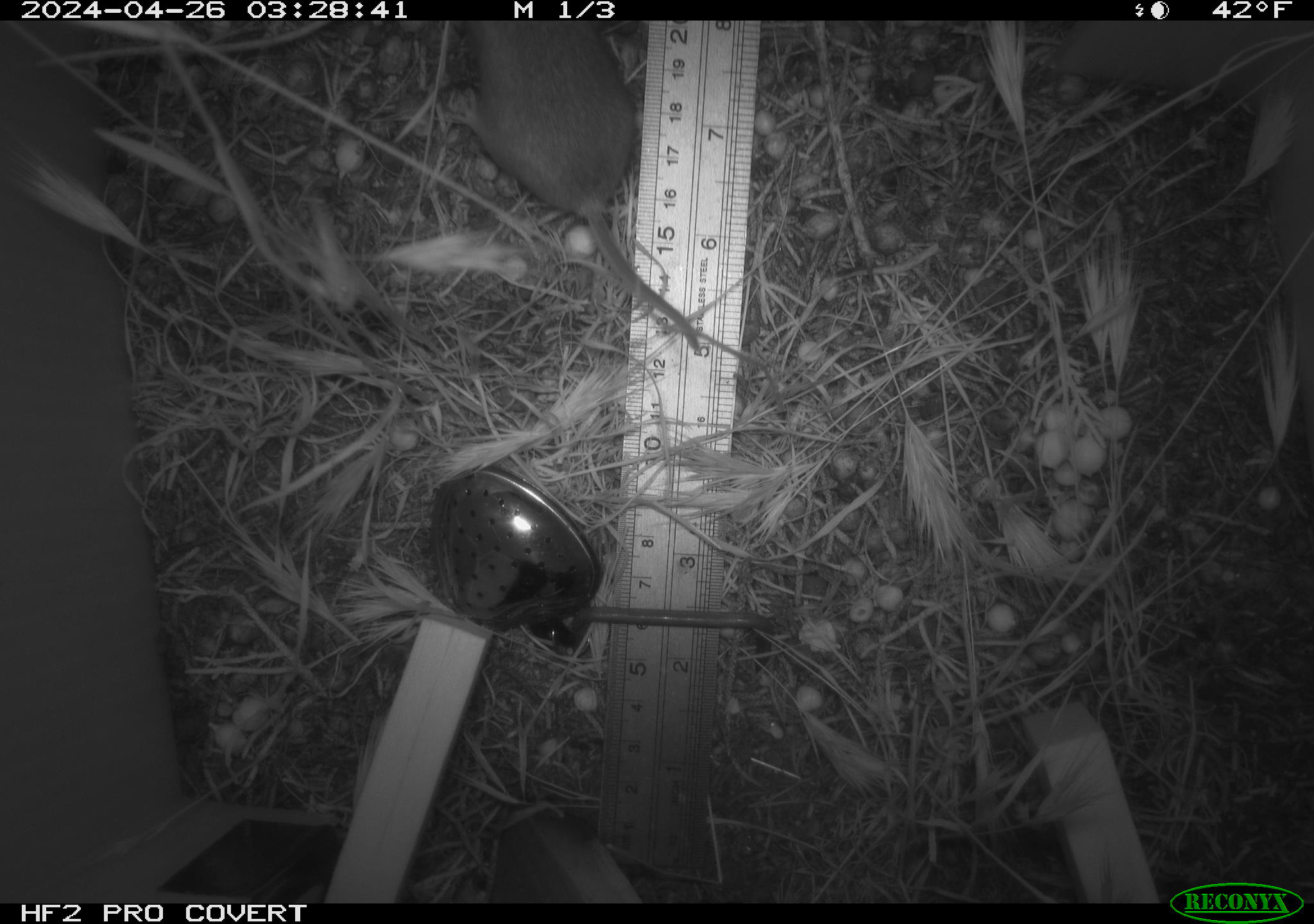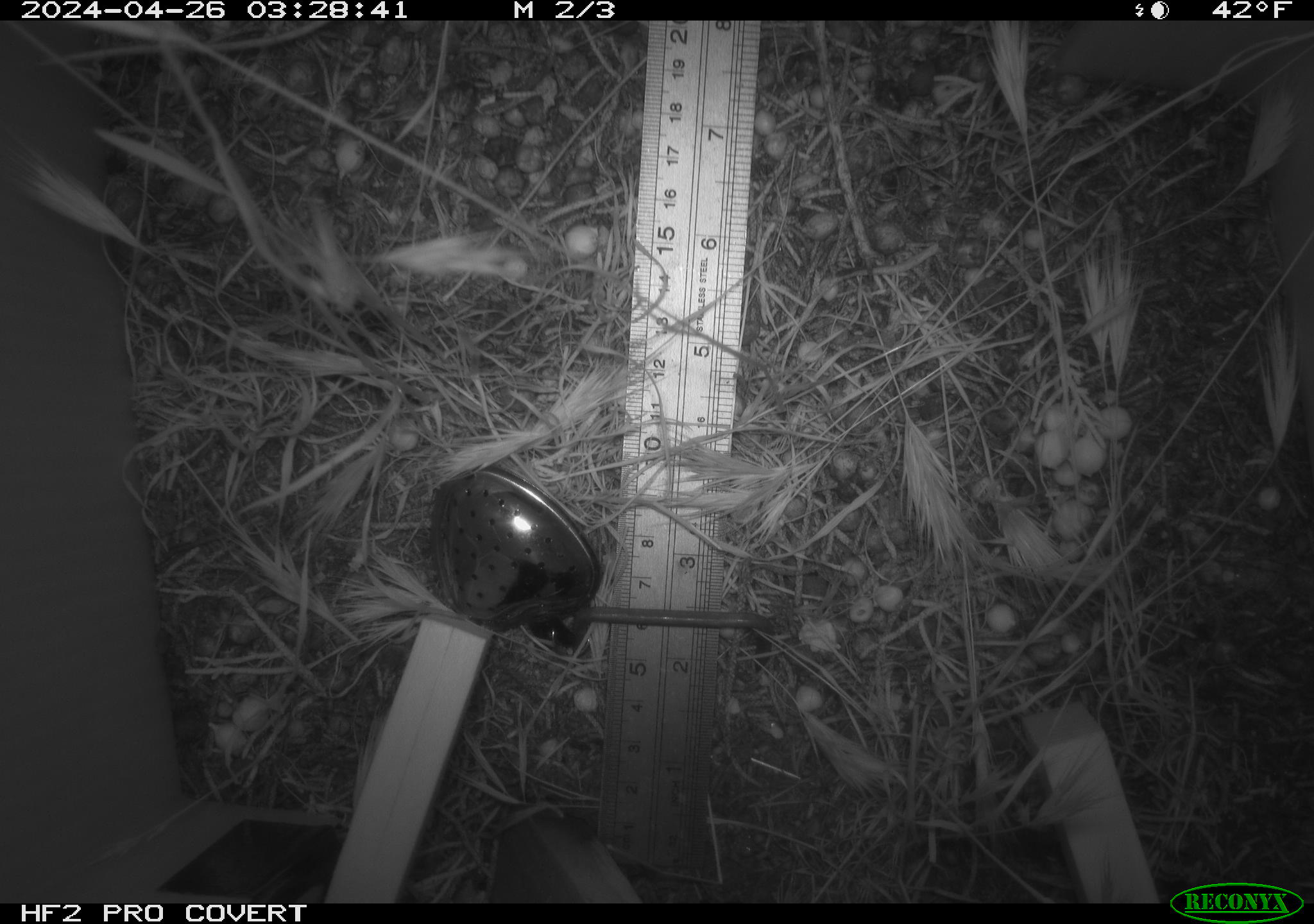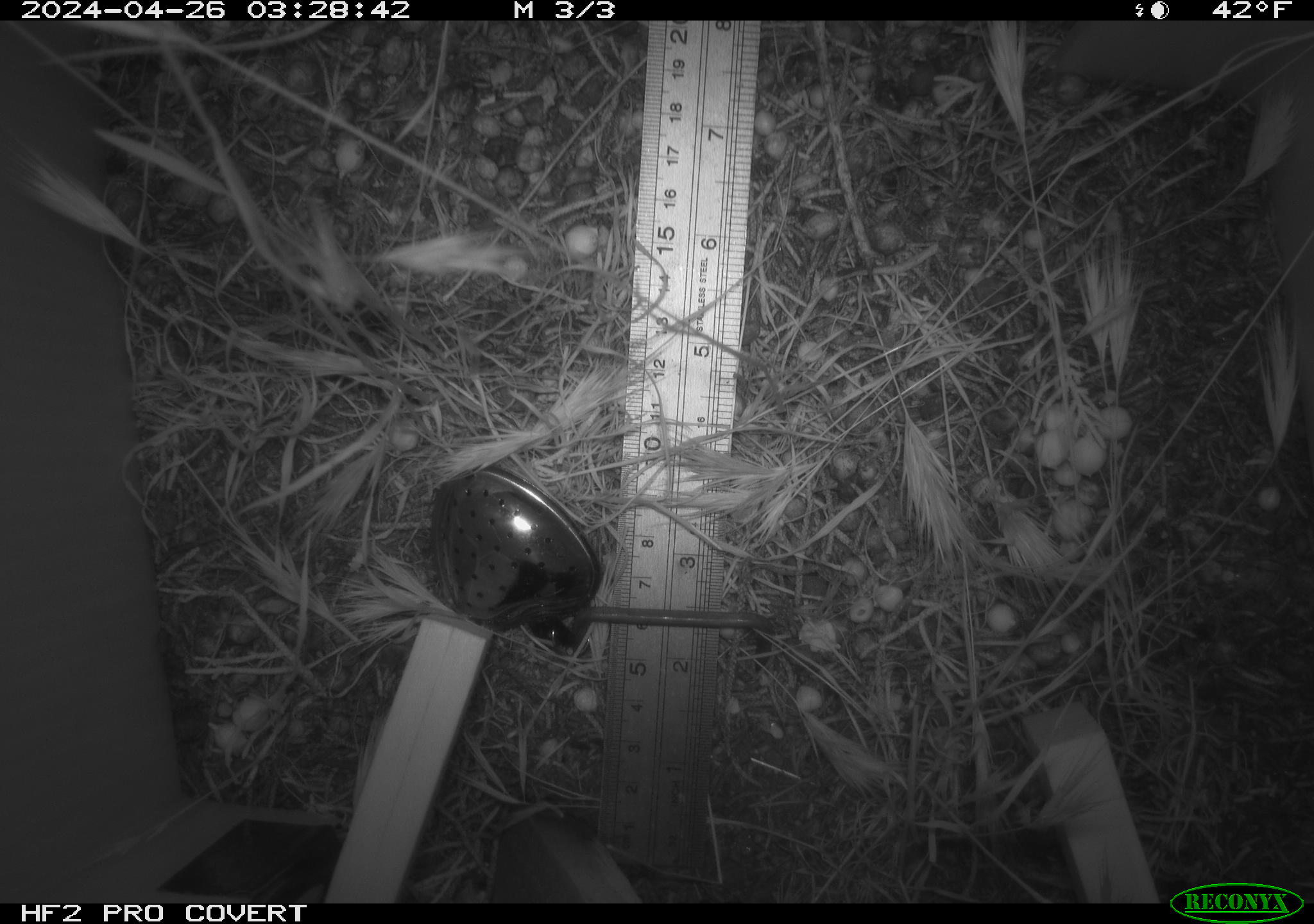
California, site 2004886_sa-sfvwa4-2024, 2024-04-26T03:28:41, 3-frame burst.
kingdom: Animalia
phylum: Chordata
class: Mammalia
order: Rodentia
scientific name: Rodentia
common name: mouse species